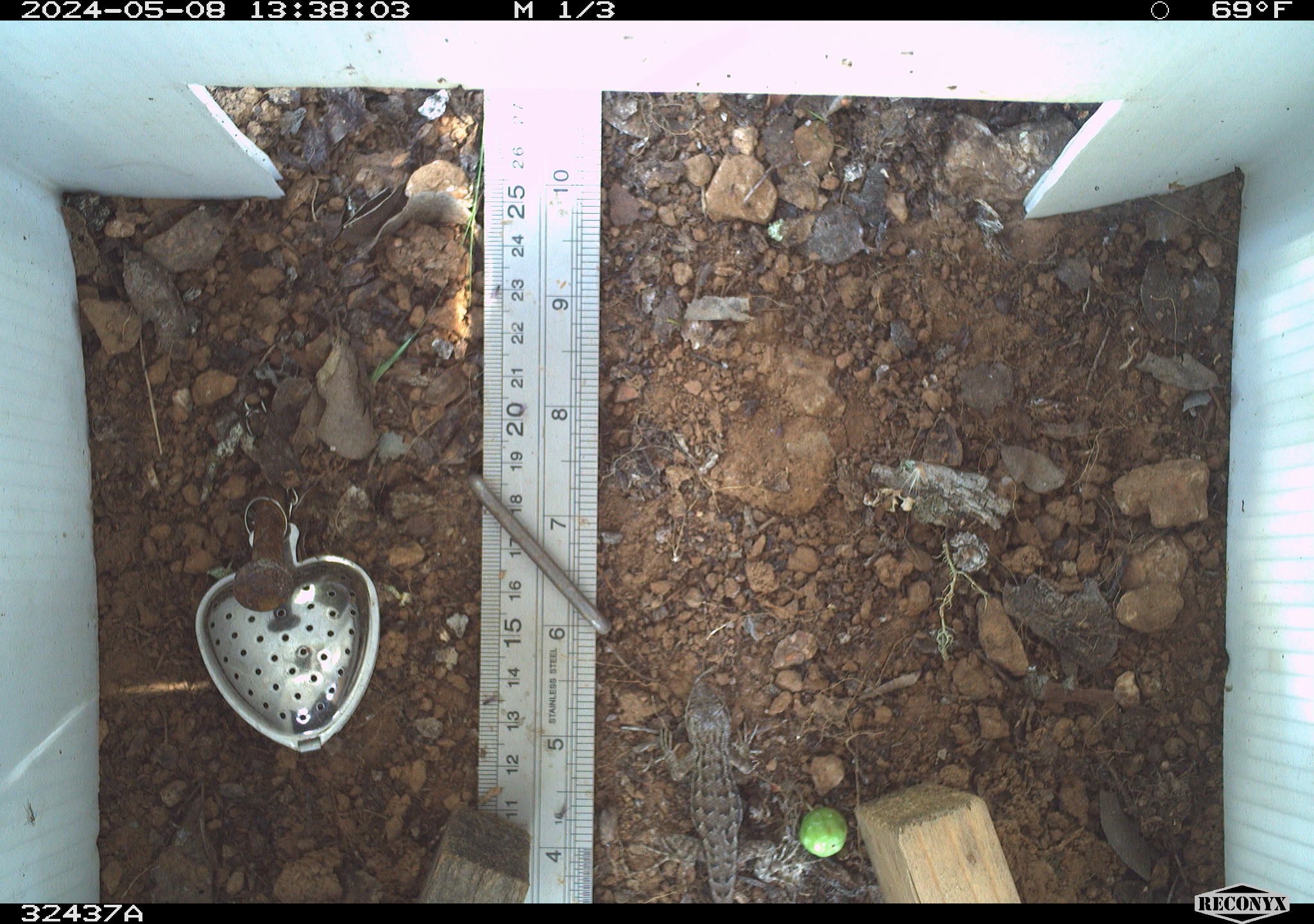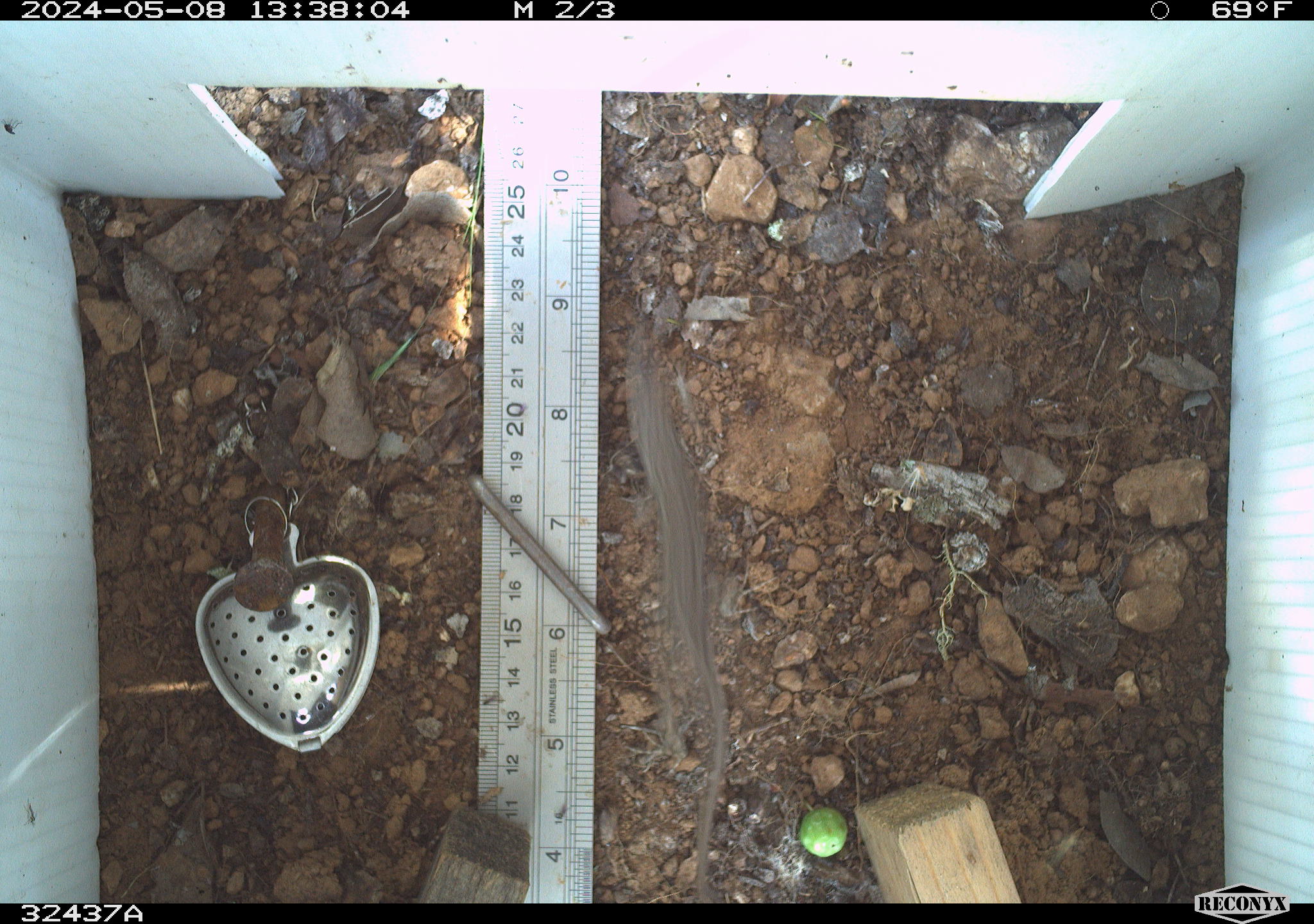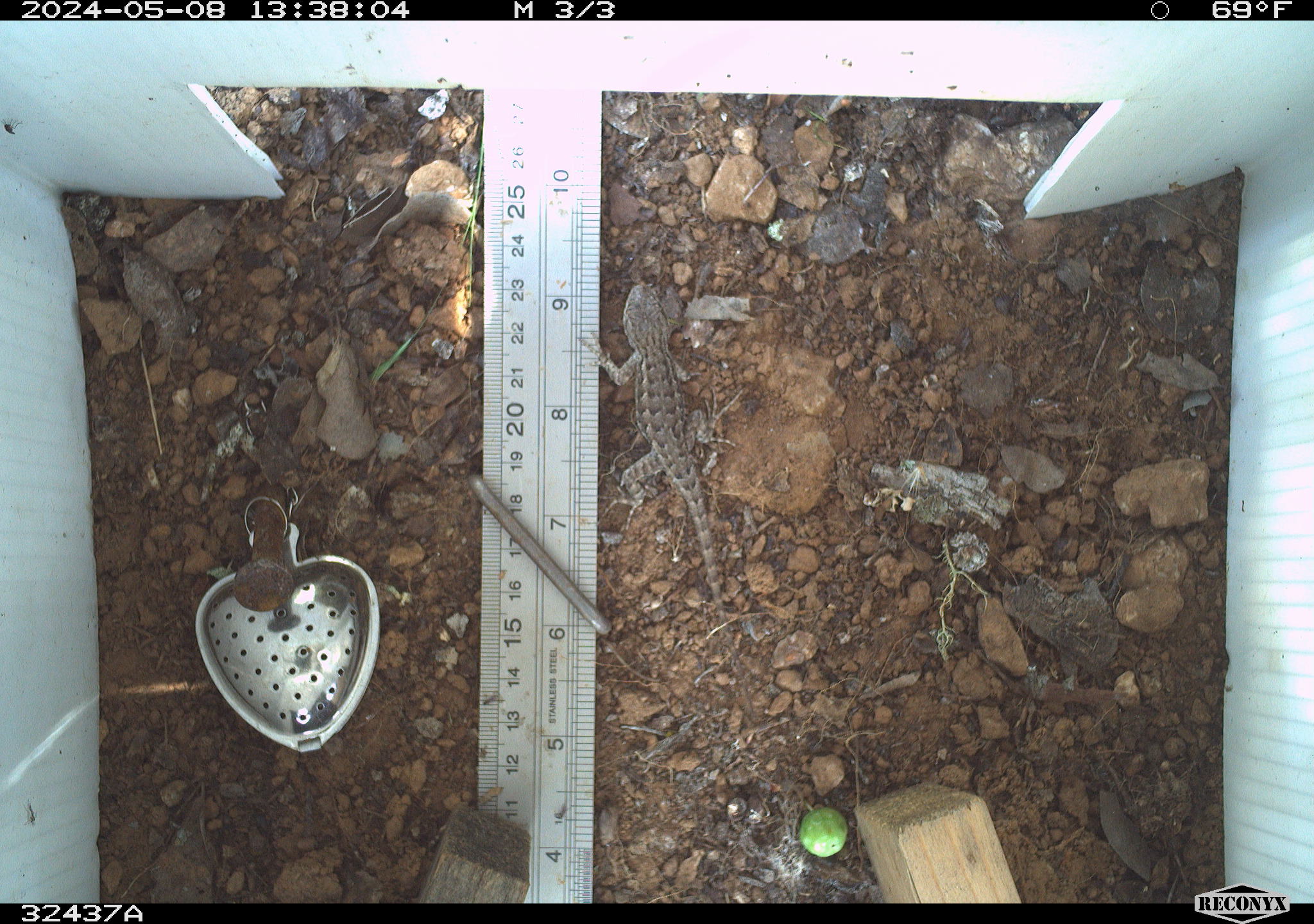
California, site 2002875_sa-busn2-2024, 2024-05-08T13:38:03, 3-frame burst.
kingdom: Animalia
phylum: Chordata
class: Reptilia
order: Squamata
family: Phrynosomatidae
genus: Sceloporus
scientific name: Sceloporus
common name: spiny lizards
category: sceloporus species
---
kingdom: Animalia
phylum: Chordata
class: Reptilia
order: Squamata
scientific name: Squamata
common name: lizards and snakes